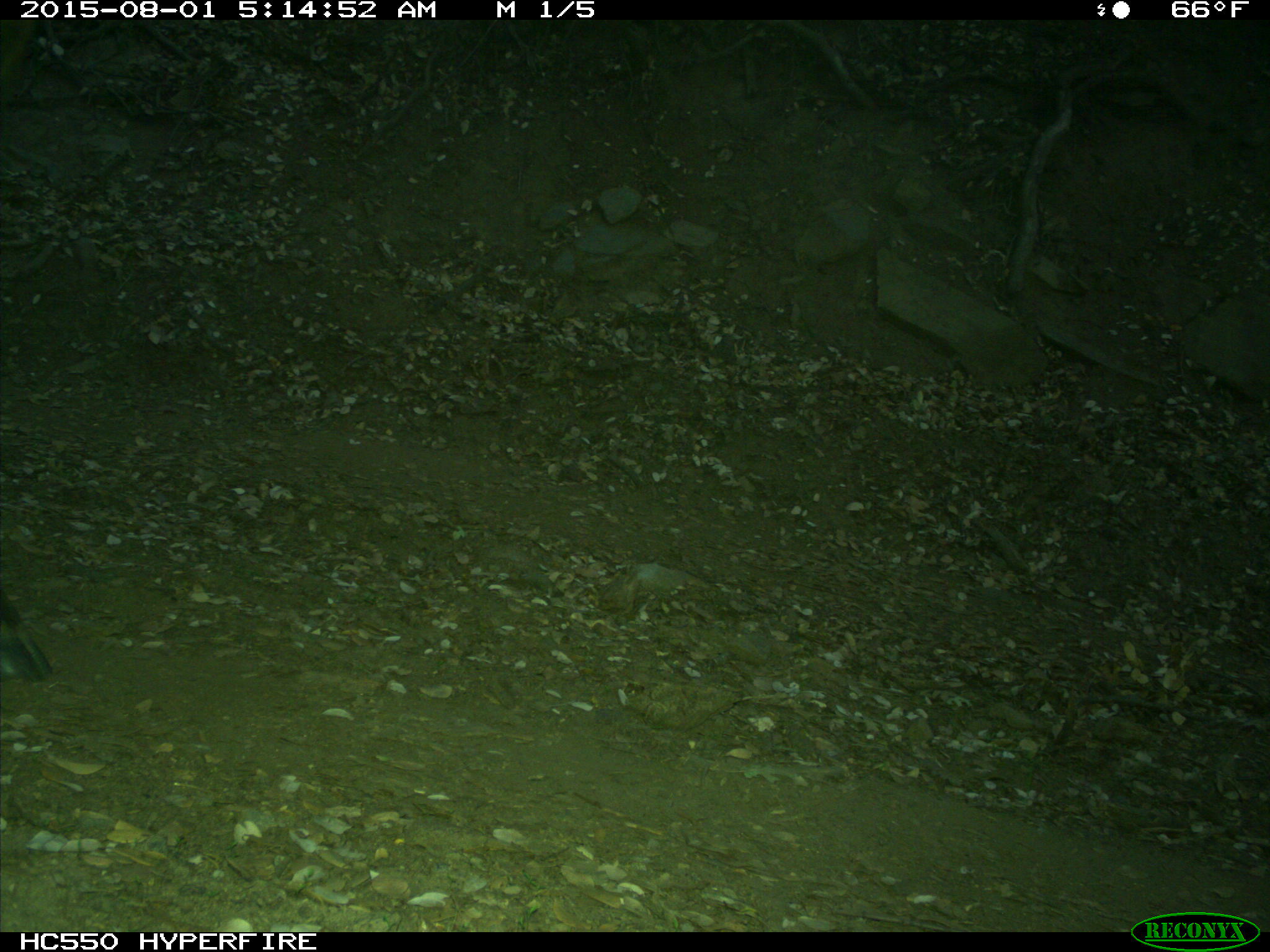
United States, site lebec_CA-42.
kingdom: Animalia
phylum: Chordata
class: Mammalia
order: Artiodactyla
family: Cervidae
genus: Cervus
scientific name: Cervus canadensis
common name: elk